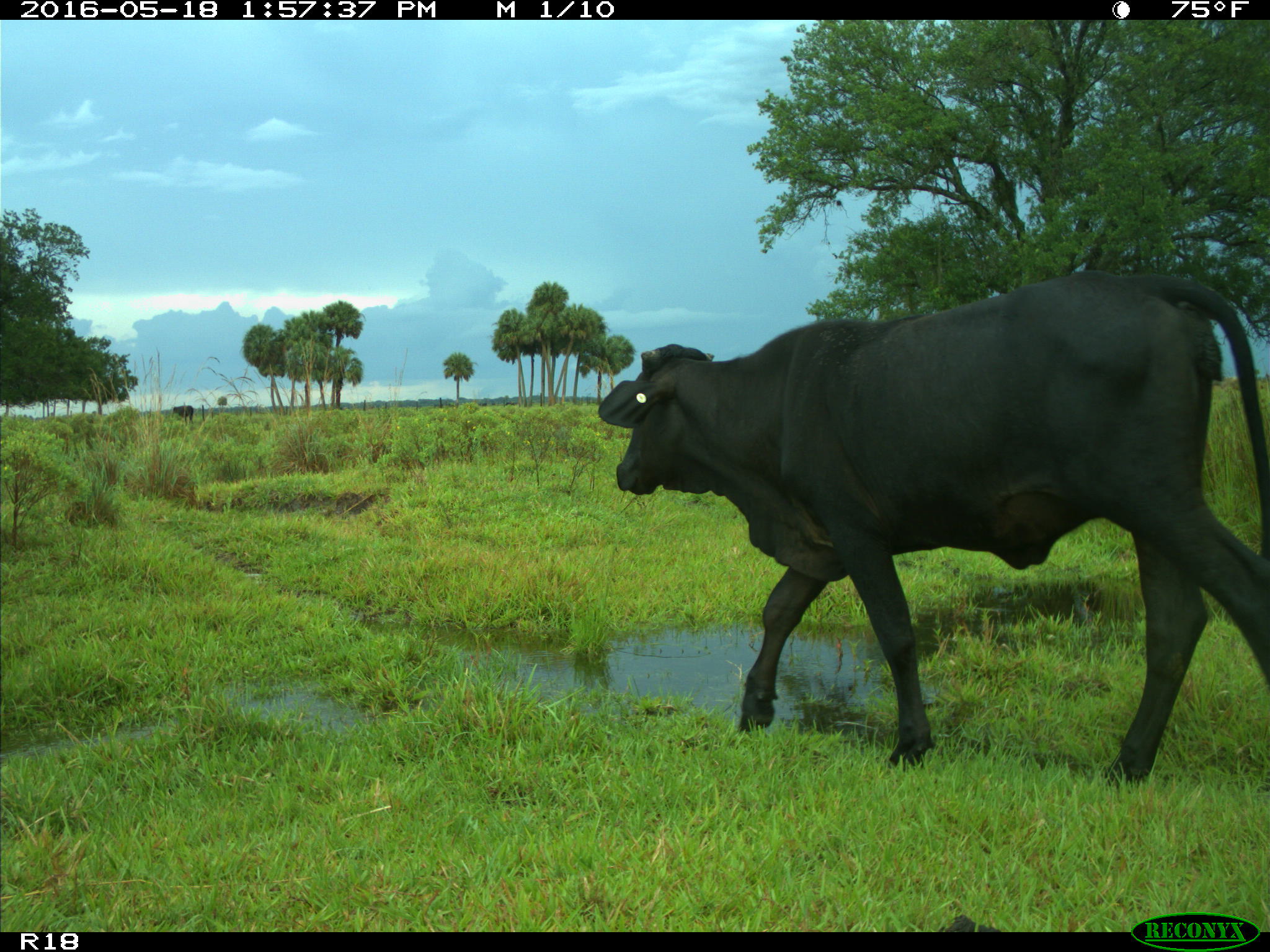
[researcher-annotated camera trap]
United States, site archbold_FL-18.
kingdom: Animalia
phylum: Chordata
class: Mammalia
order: Artiodactyla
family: Bovidae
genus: Bos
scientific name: Bos taurus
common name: domestic cow